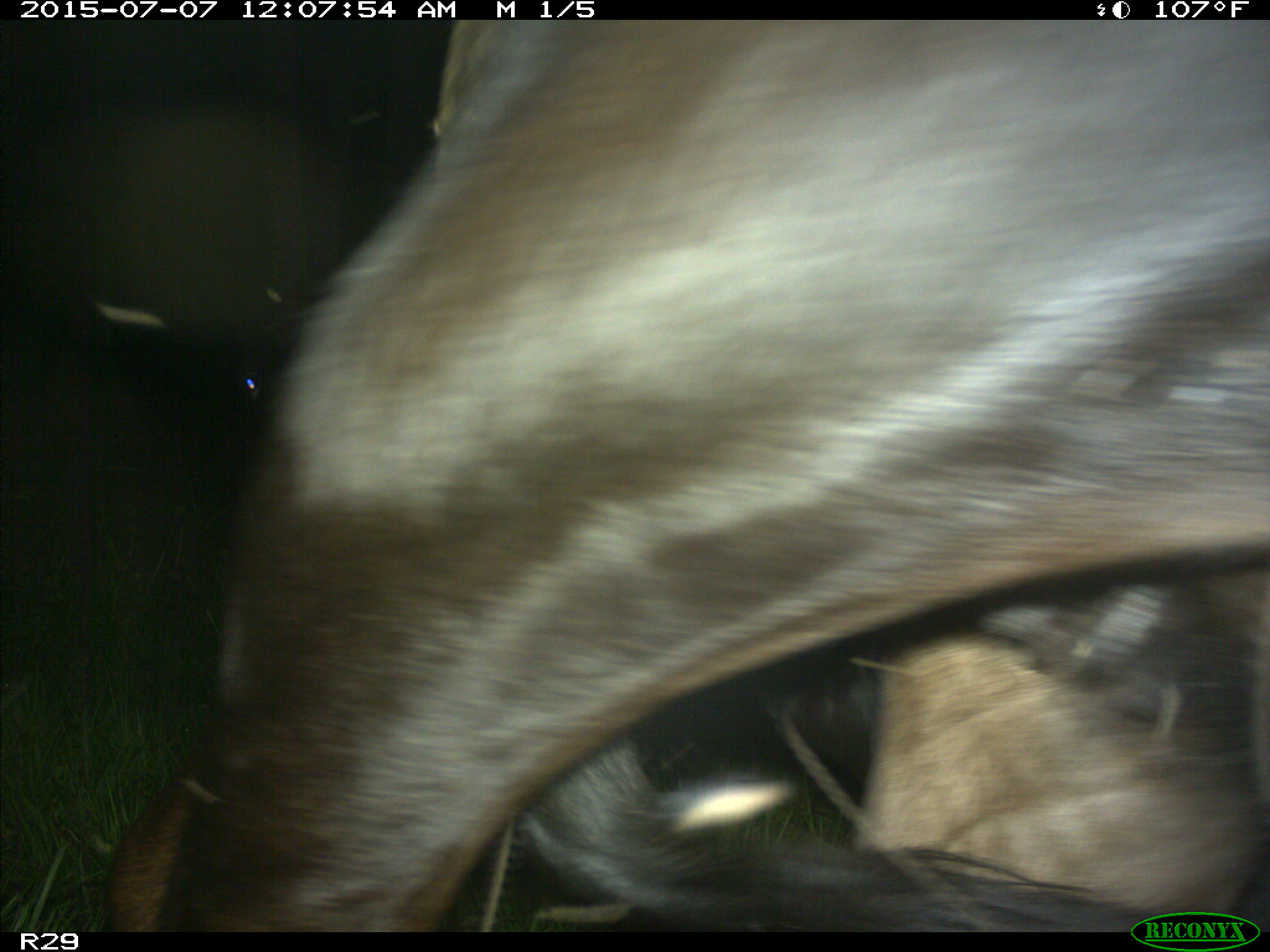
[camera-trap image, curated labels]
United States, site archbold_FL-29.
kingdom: Animalia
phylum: Chordata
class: Mammalia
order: Artiodactyla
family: Bovidae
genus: Bos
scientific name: Bos taurus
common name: domestic cow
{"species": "Bos taurus (domestic cow)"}